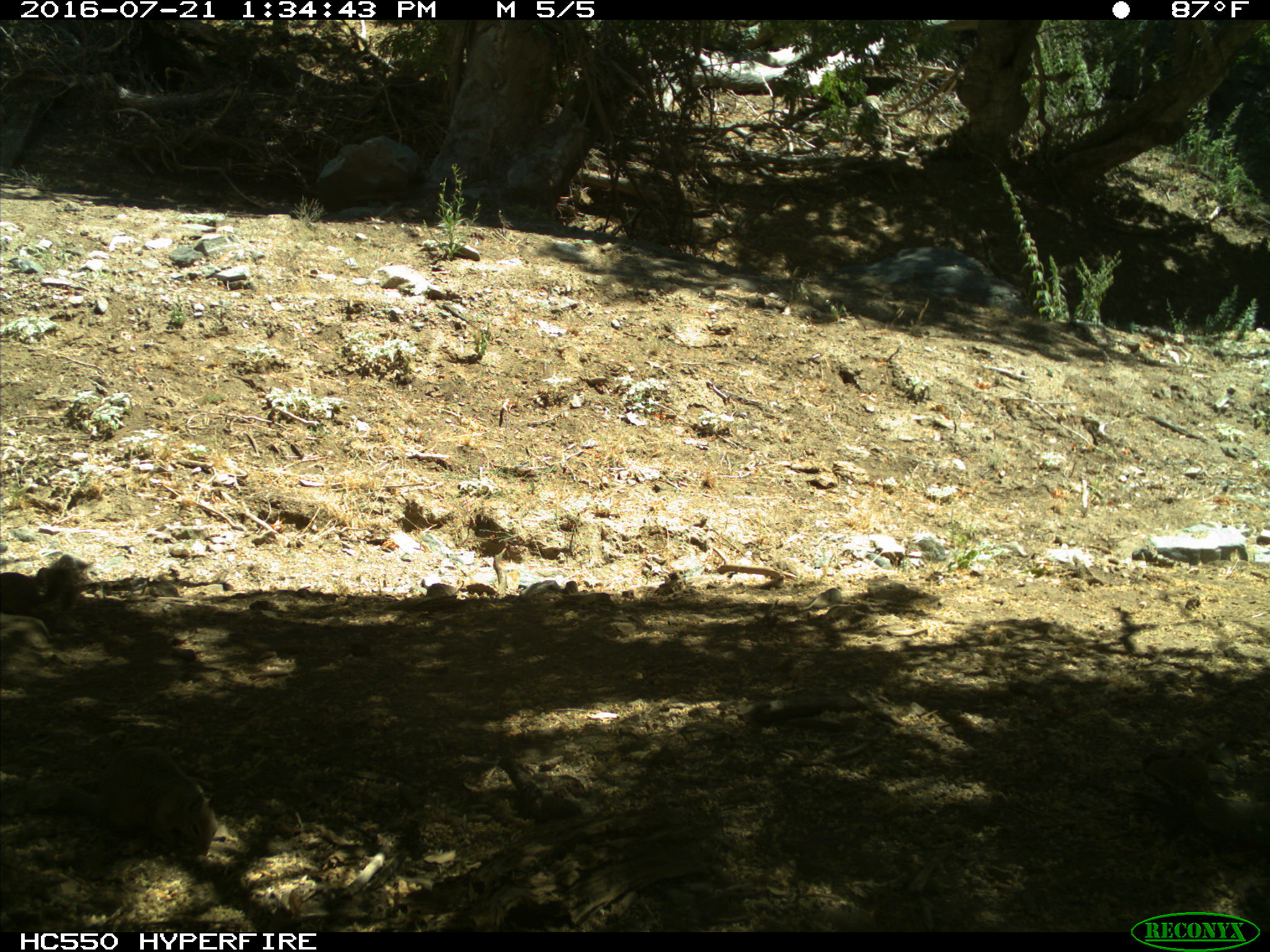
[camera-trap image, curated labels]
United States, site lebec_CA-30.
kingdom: Animalia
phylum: Chordata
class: Mammalia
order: Rodentia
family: Sciuridae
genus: Otospermophilus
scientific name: Otospermophilus beecheyi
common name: california ground squirrel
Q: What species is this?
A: Otospermophilus beecheyi (california ground squirrel).